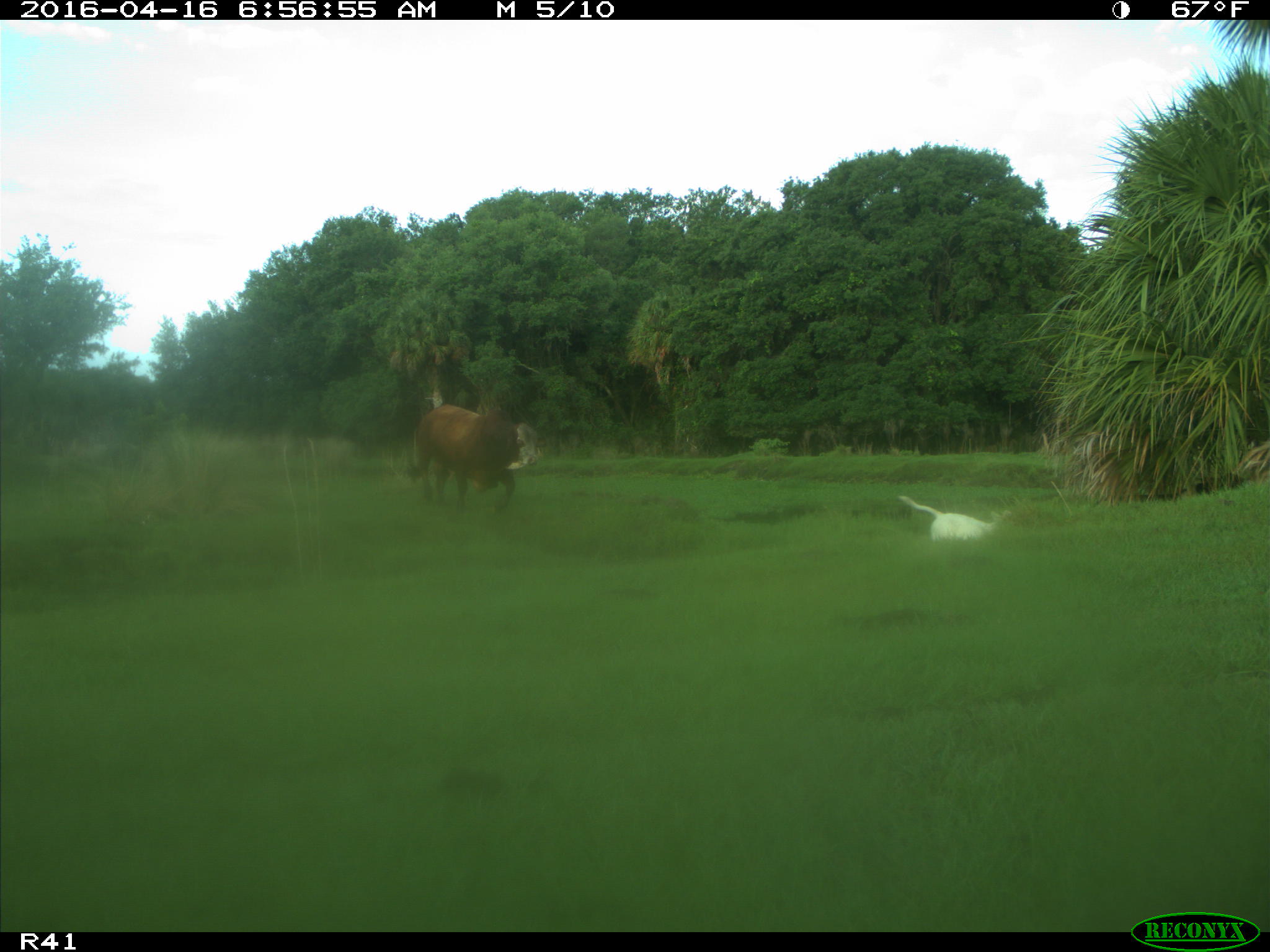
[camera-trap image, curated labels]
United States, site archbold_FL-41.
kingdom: Animalia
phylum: Chordata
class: Mammalia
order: Artiodactyla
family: Bovidae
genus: Bos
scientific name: Bos taurus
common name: domestic cow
Bos taurus (domestic cow).